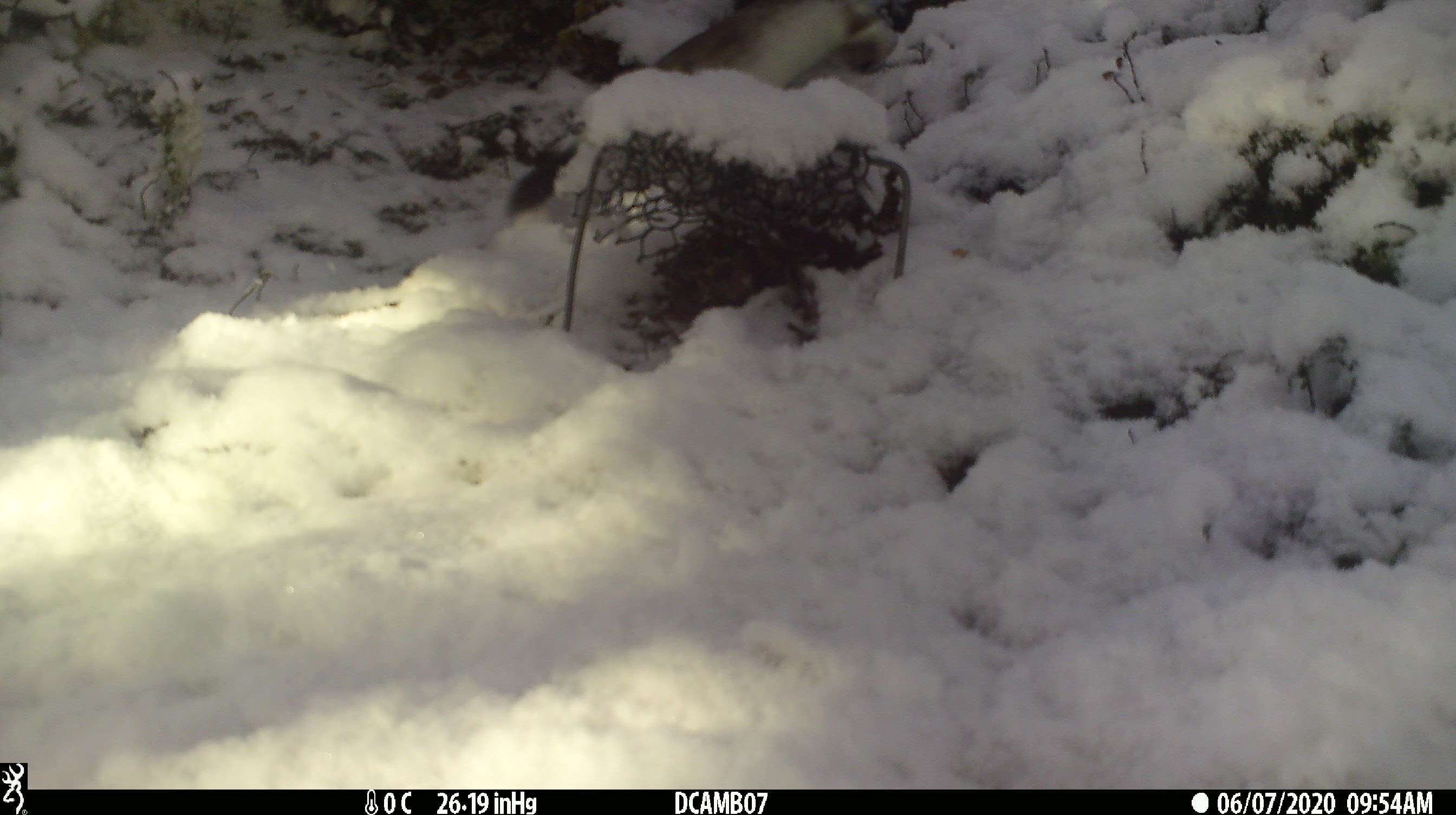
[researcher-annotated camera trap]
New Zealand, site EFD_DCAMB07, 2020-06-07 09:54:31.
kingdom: Animalia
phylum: Chordata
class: Mammalia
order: Carnivora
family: Mustelidae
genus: Mustela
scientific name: Mustela erminea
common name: stoat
Stoat (Mustela erminea).